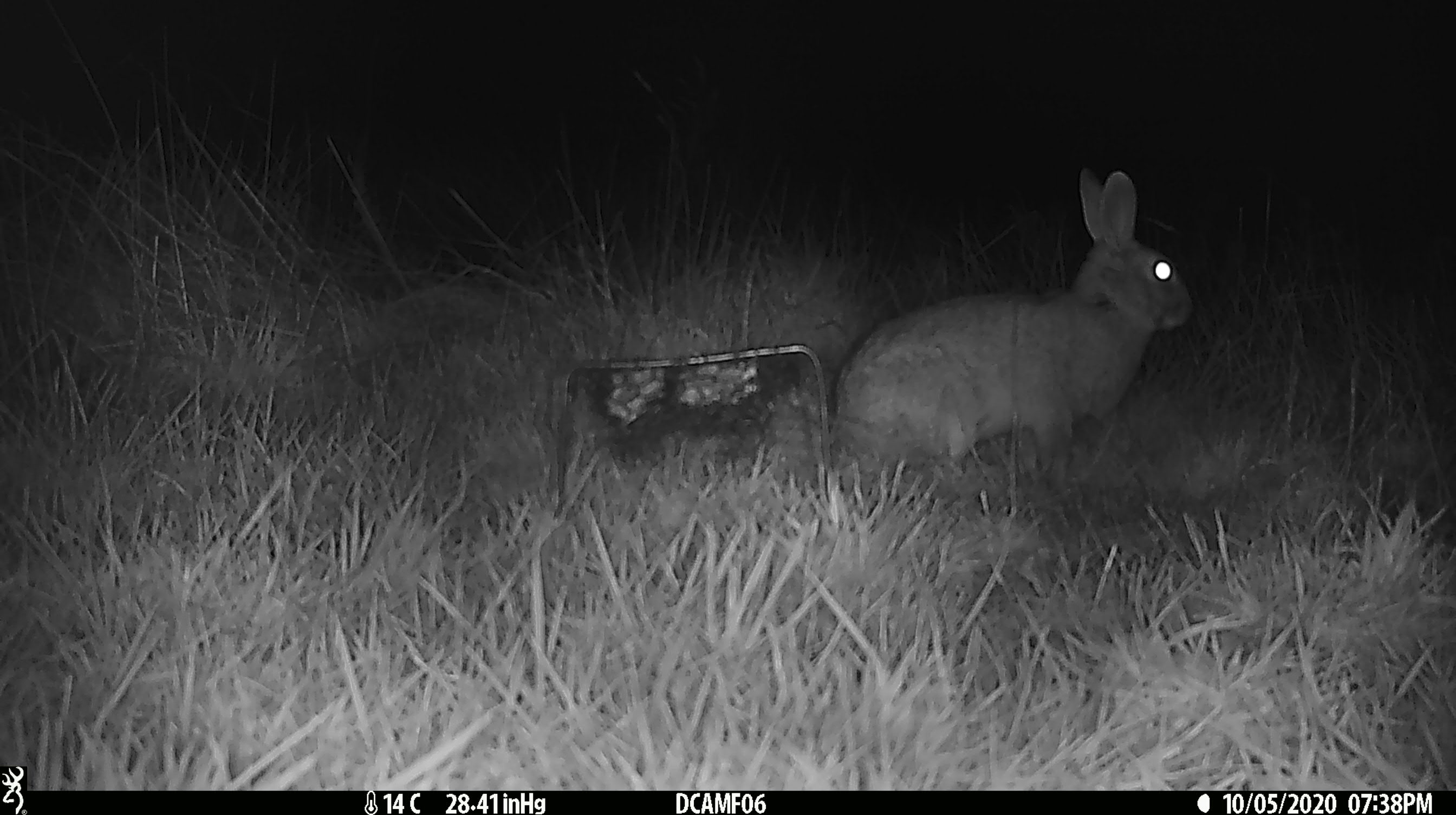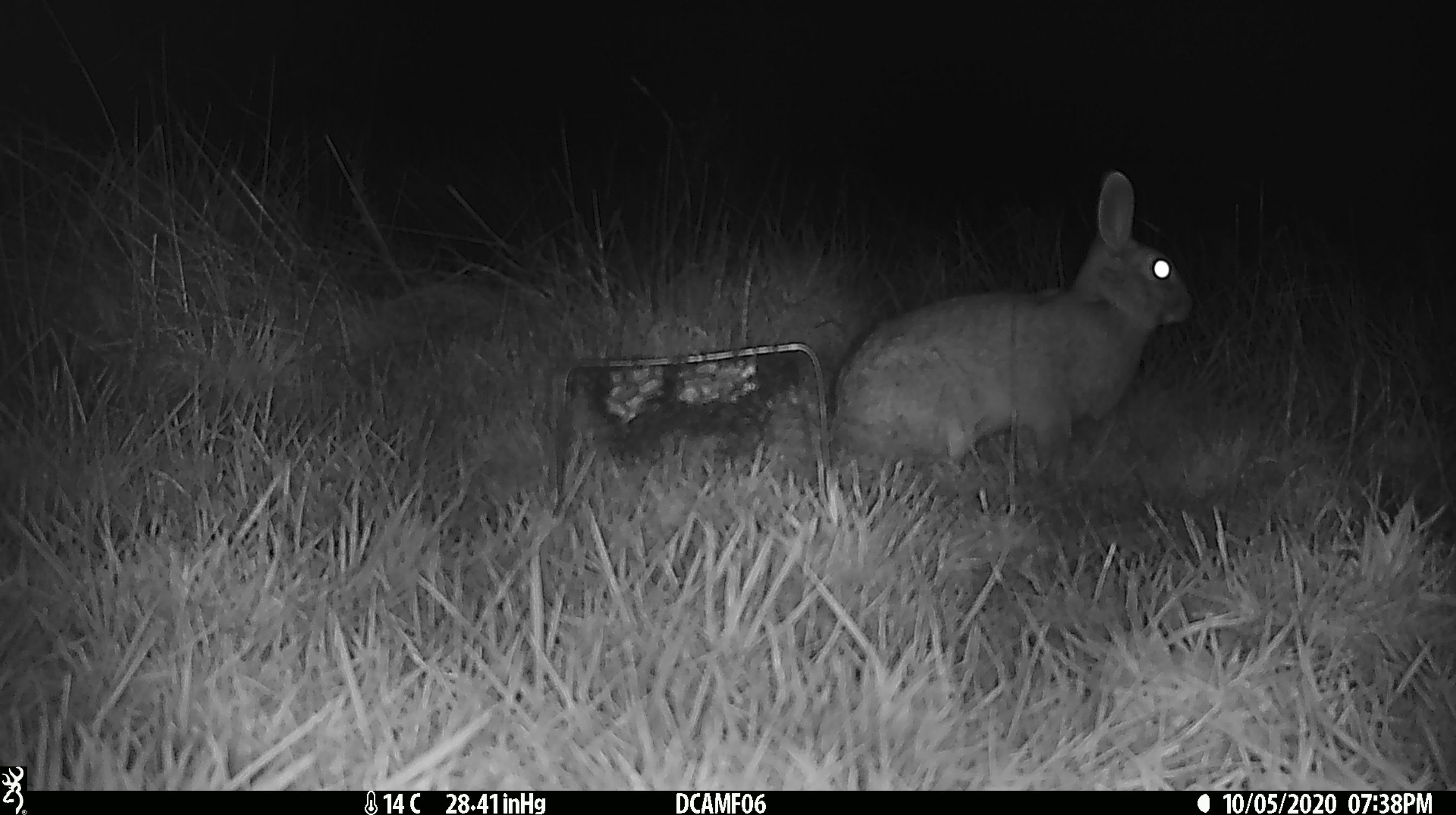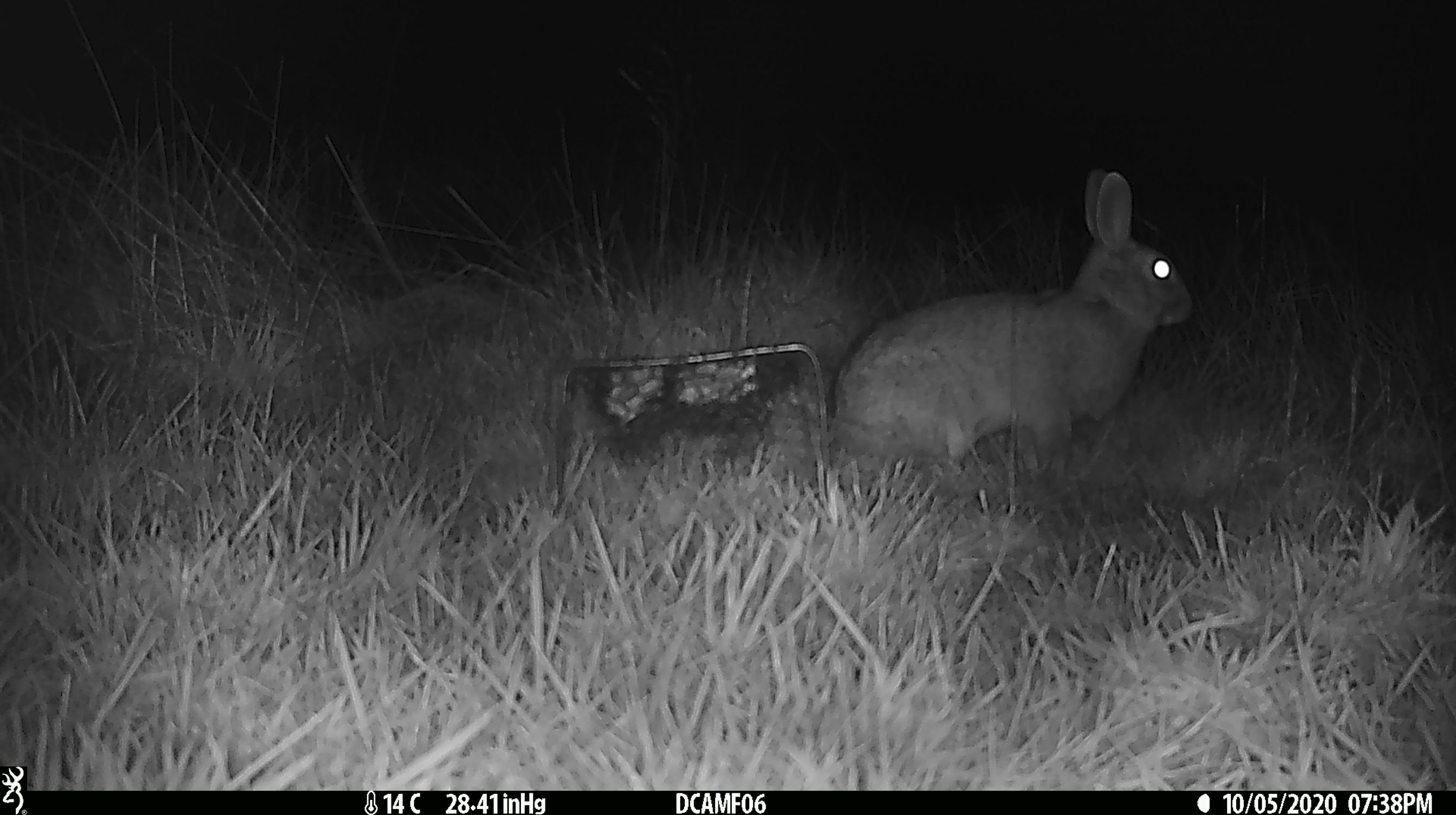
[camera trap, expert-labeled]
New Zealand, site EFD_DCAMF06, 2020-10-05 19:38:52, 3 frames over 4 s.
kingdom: Animalia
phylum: Chordata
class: Mammalia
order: Lagomorpha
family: Leporidae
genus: Oryctolagus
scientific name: Oryctolagus cuniculus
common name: european rabbit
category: rabbit